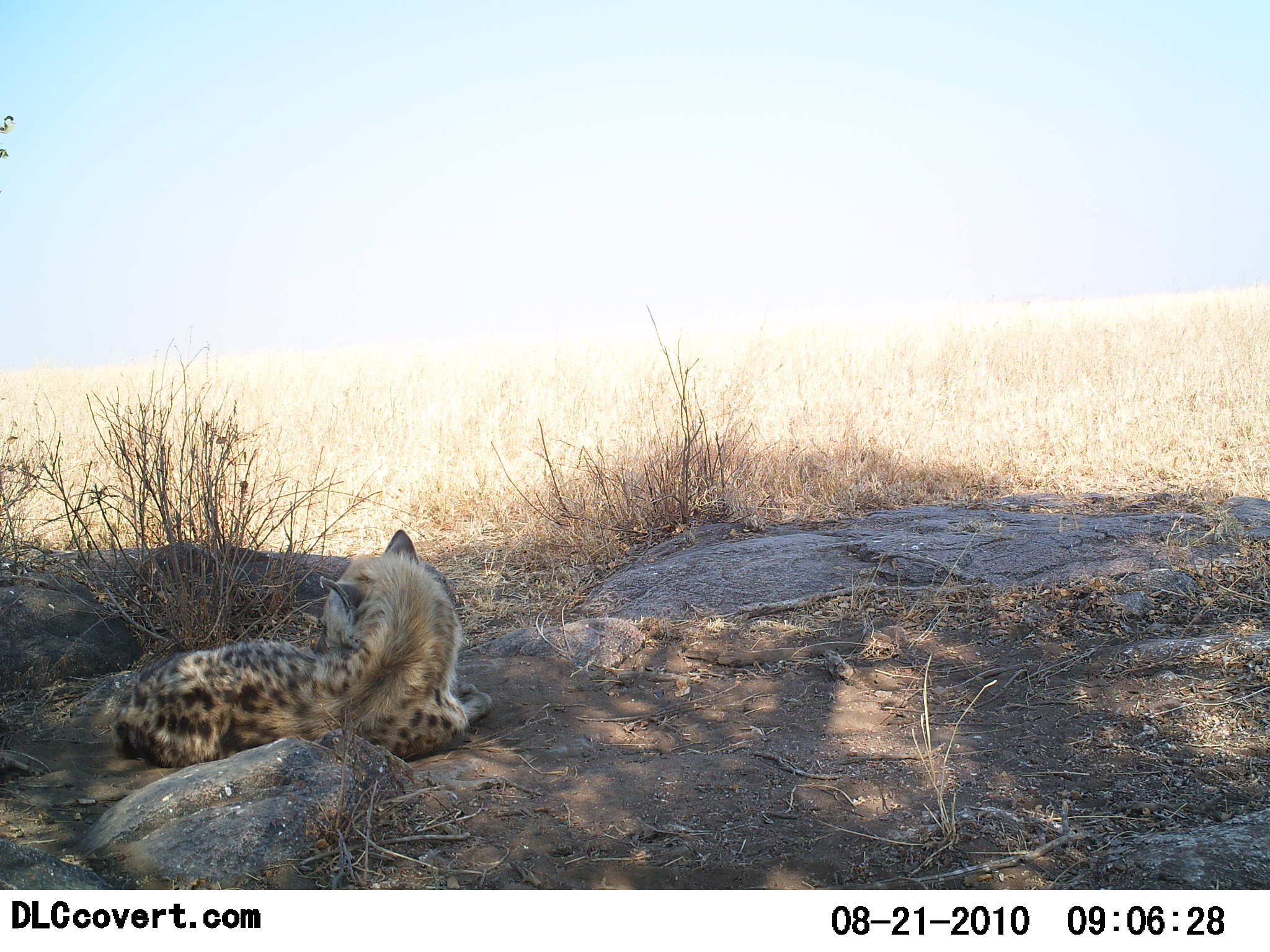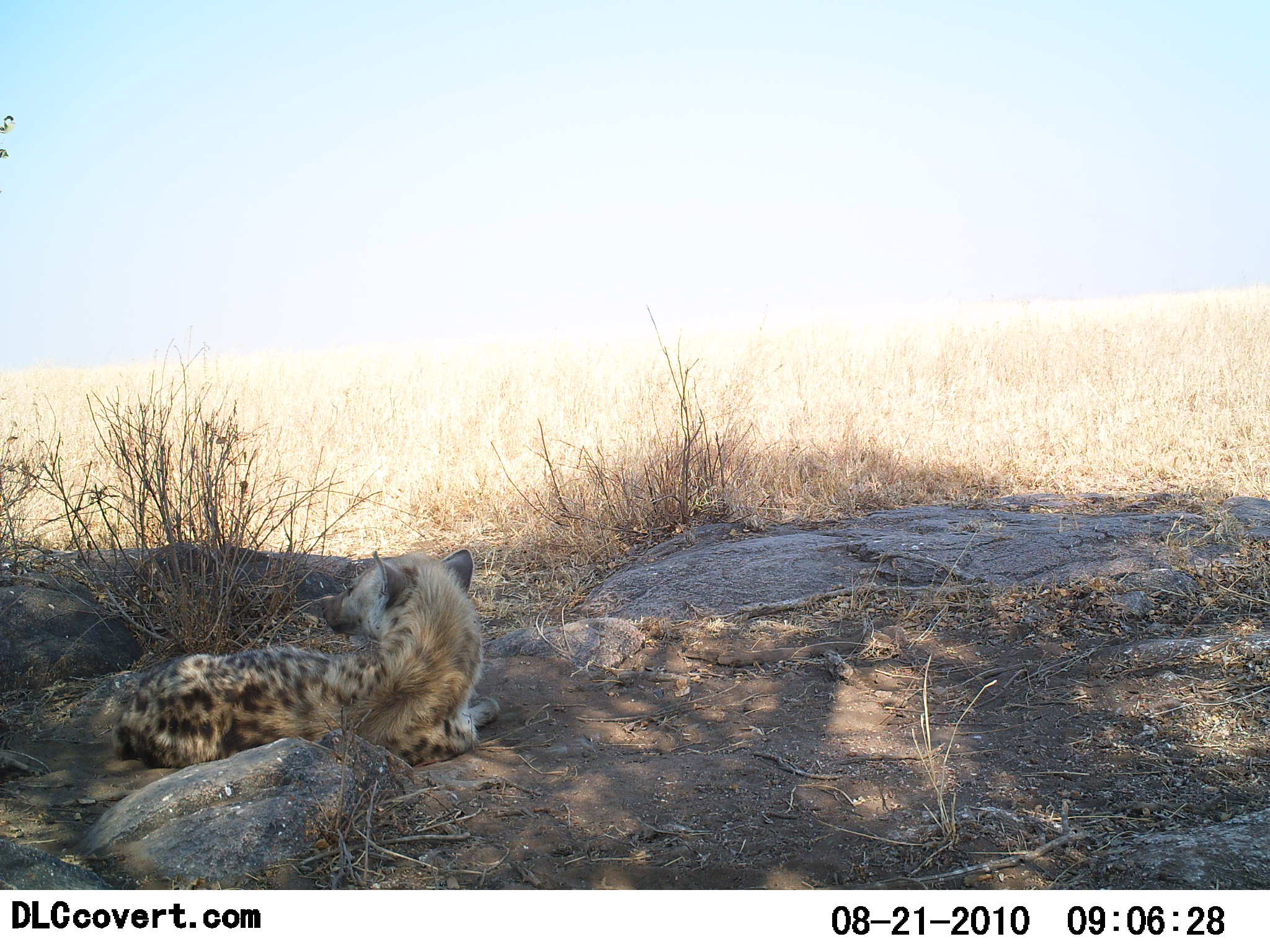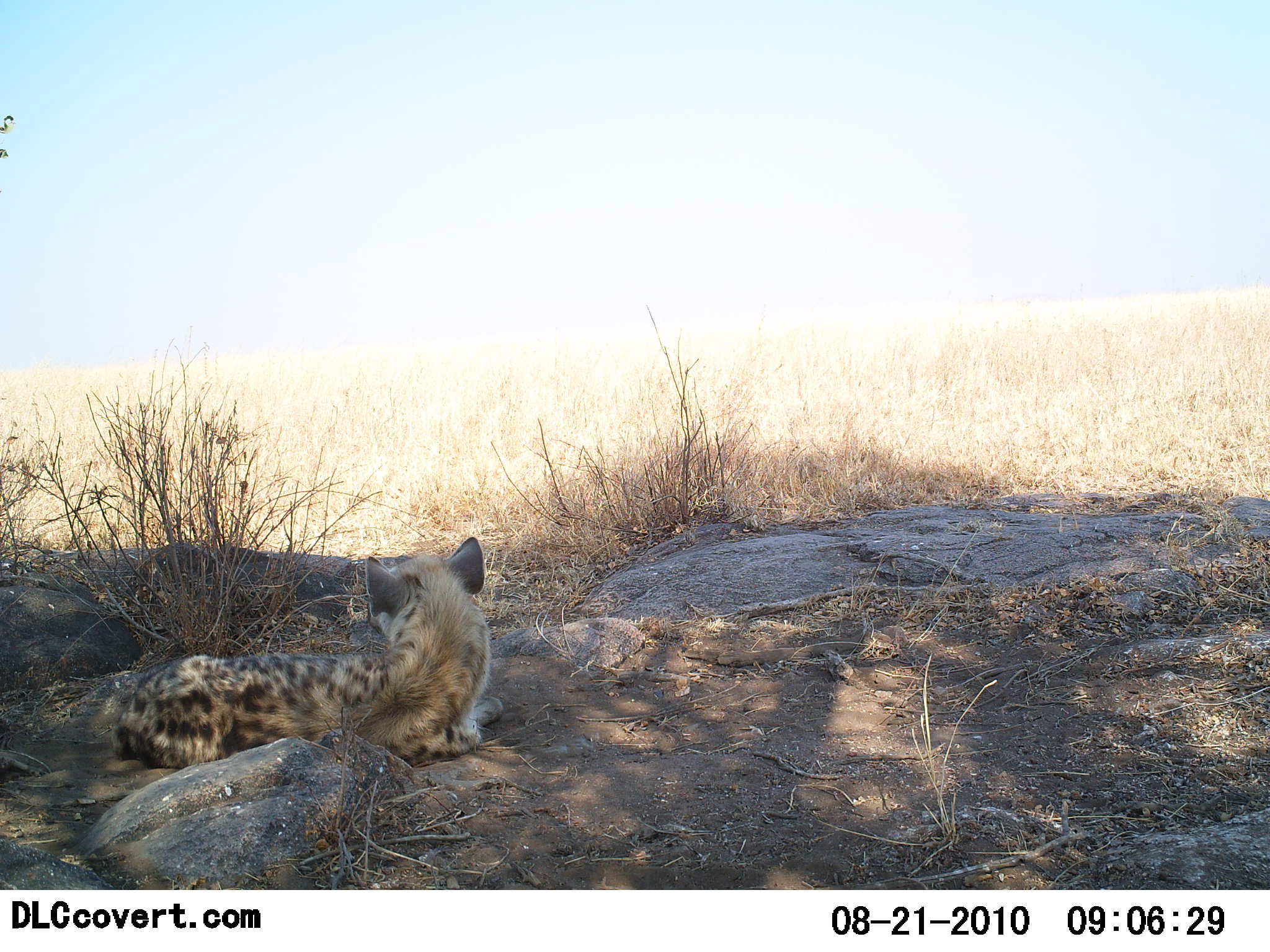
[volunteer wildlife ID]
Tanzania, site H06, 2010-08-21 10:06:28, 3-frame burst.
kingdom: Animalia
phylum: Chordata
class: Mammalia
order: Carnivora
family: Hyaenidae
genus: Crocuta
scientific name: Crocuta crocuta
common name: spotted hyena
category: hyenaspotted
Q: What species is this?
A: Hyenaspotted (spotted hyena) (Crocuta crocuta).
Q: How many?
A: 1.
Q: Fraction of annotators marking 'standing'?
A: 0%.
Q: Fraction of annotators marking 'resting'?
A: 100%.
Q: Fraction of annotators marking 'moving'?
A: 5%.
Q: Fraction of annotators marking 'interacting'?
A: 0%.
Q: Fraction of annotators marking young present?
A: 5%.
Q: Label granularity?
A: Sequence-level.